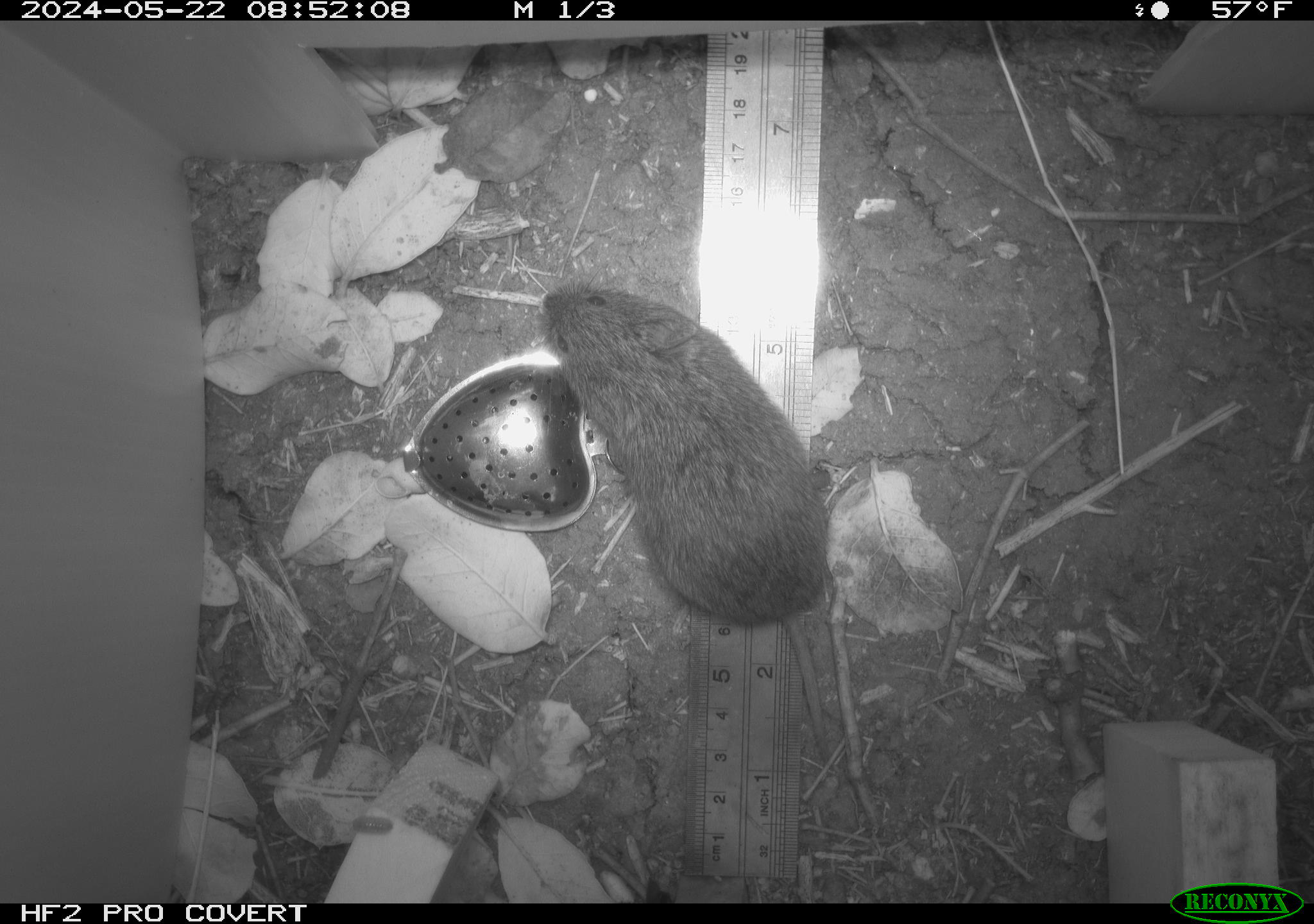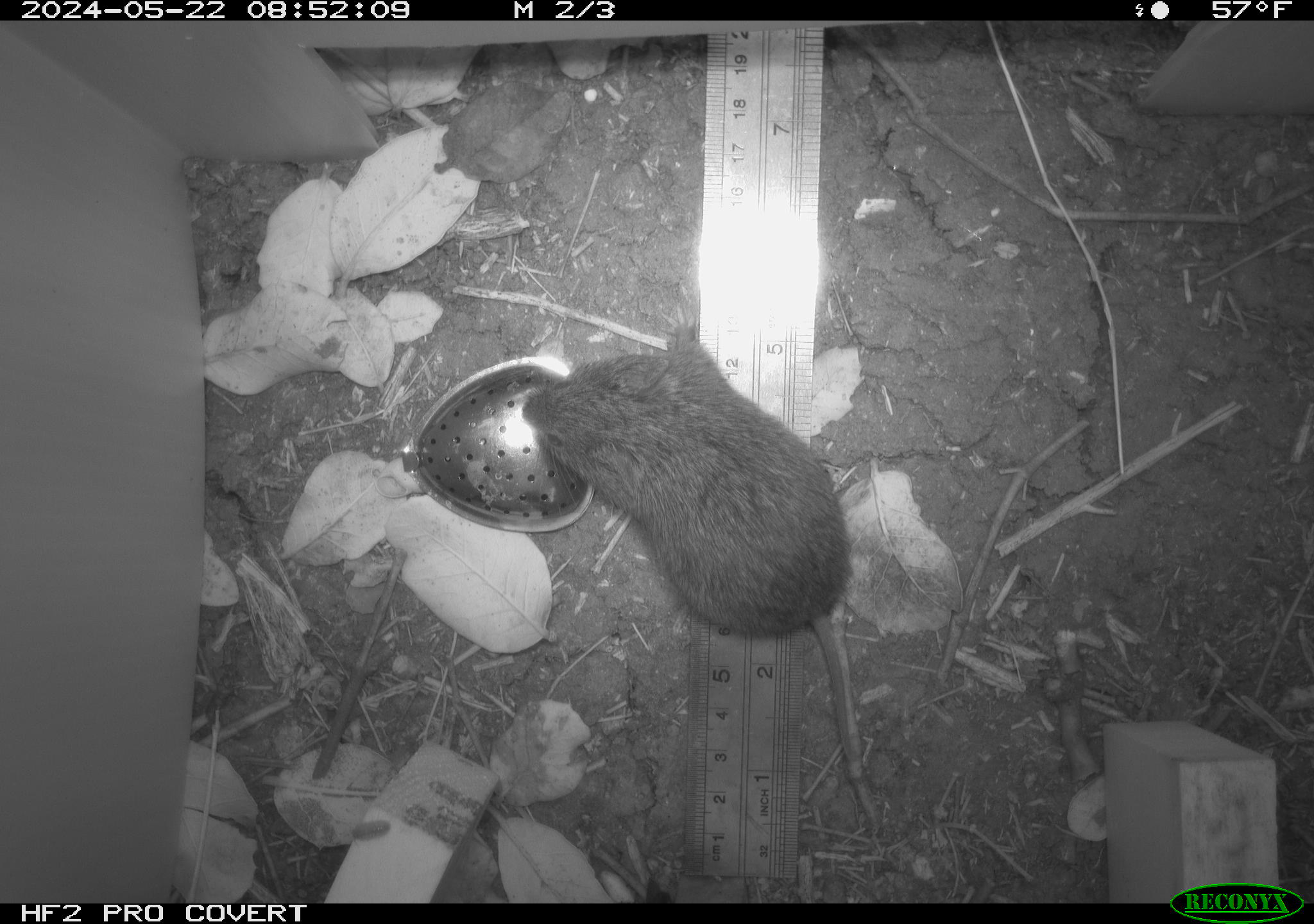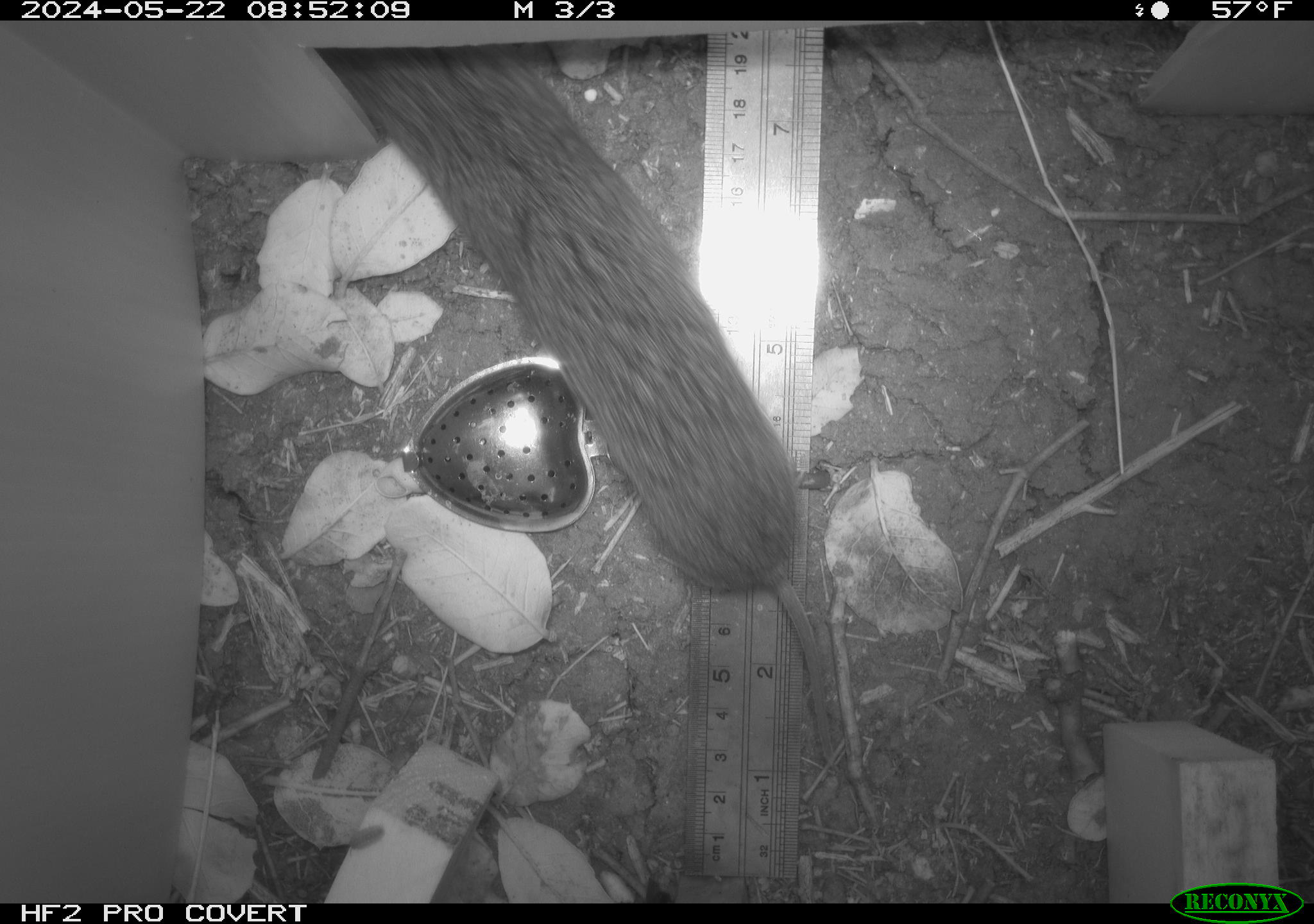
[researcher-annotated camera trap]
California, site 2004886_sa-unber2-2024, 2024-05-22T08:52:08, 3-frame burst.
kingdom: Animalia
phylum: Chordata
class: Mammalia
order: Rodentia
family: Cricetidae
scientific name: Arvicolinae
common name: voles, lemmings, and muskrats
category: arvicolinae subfamily